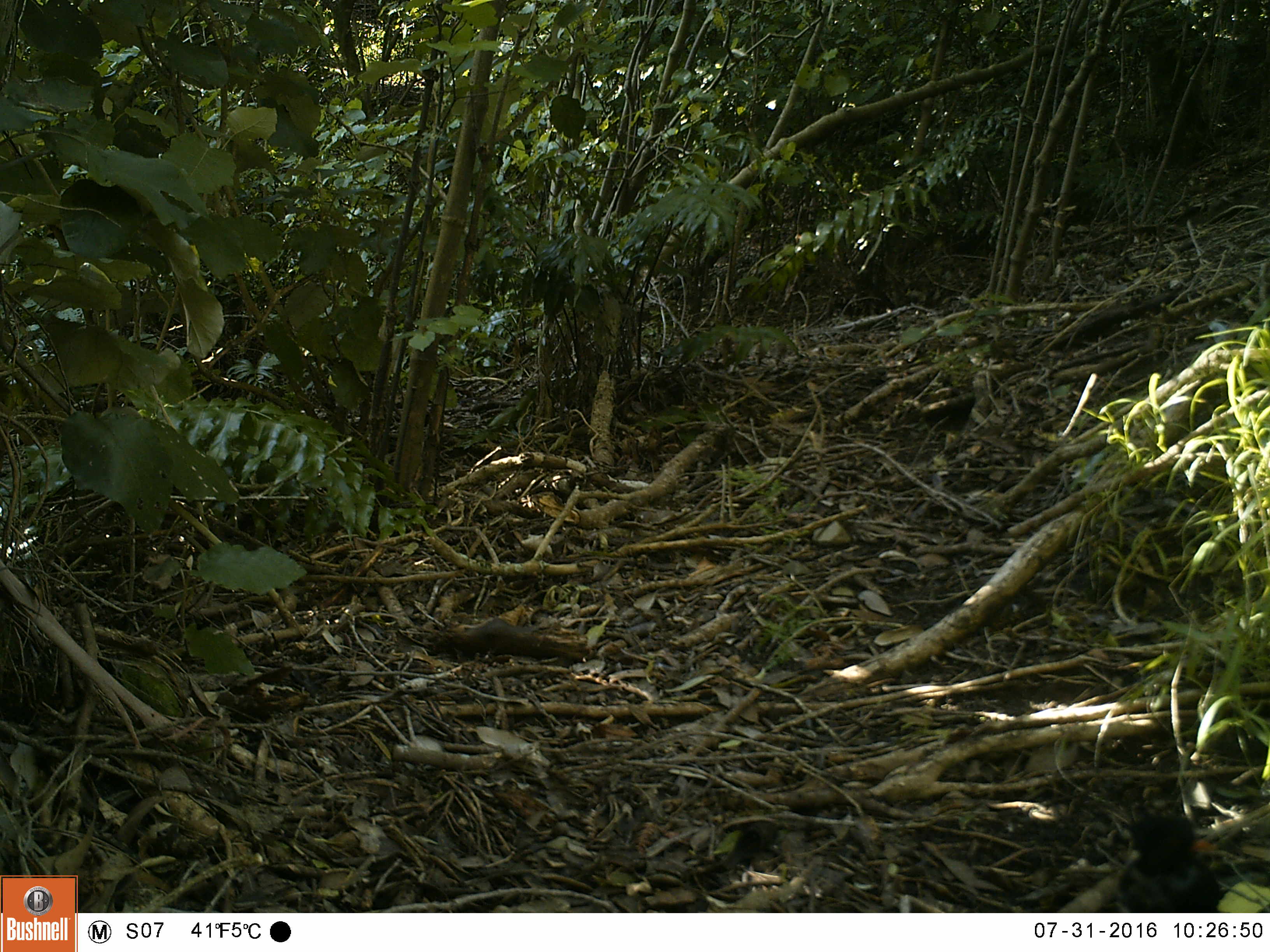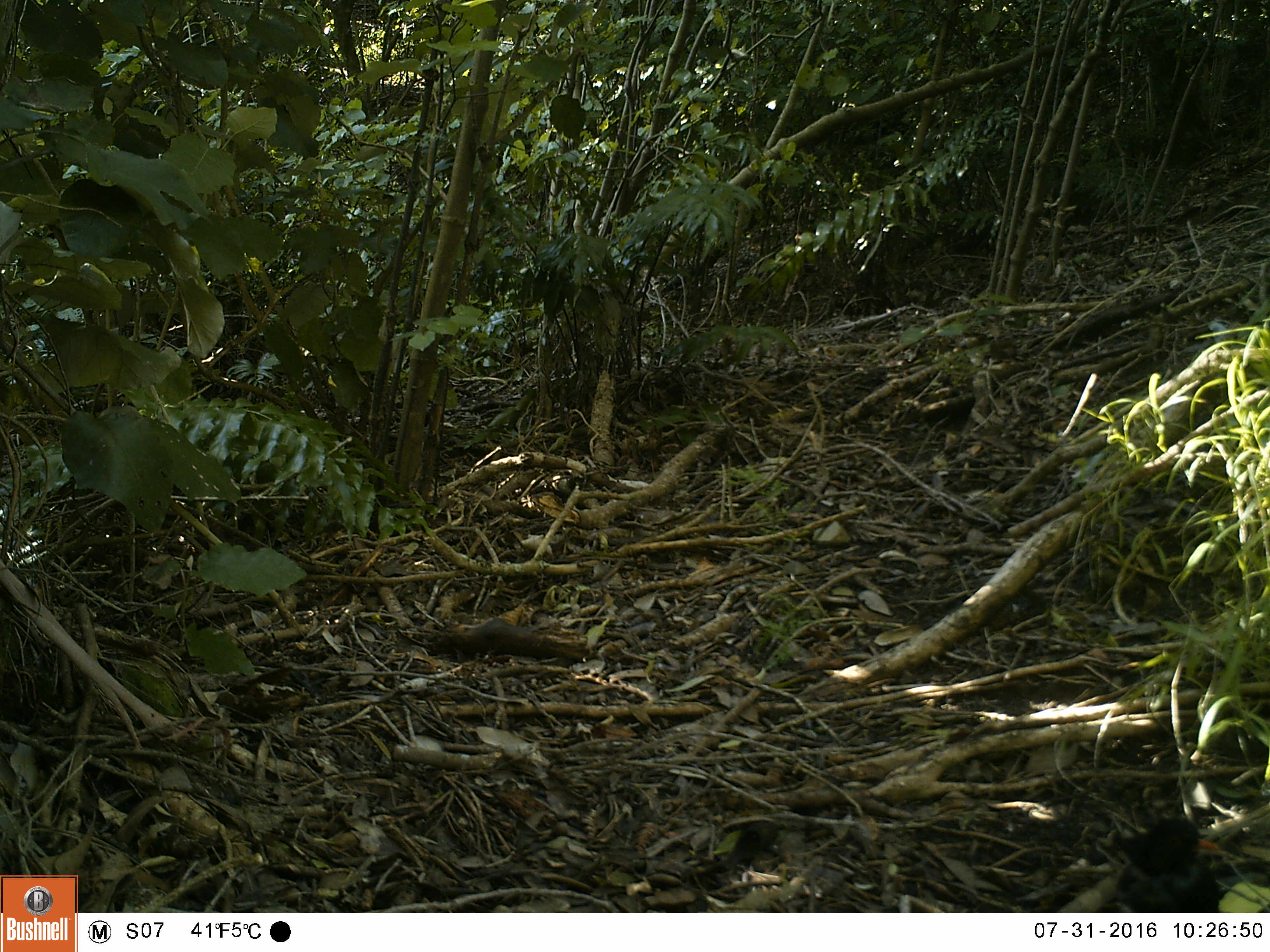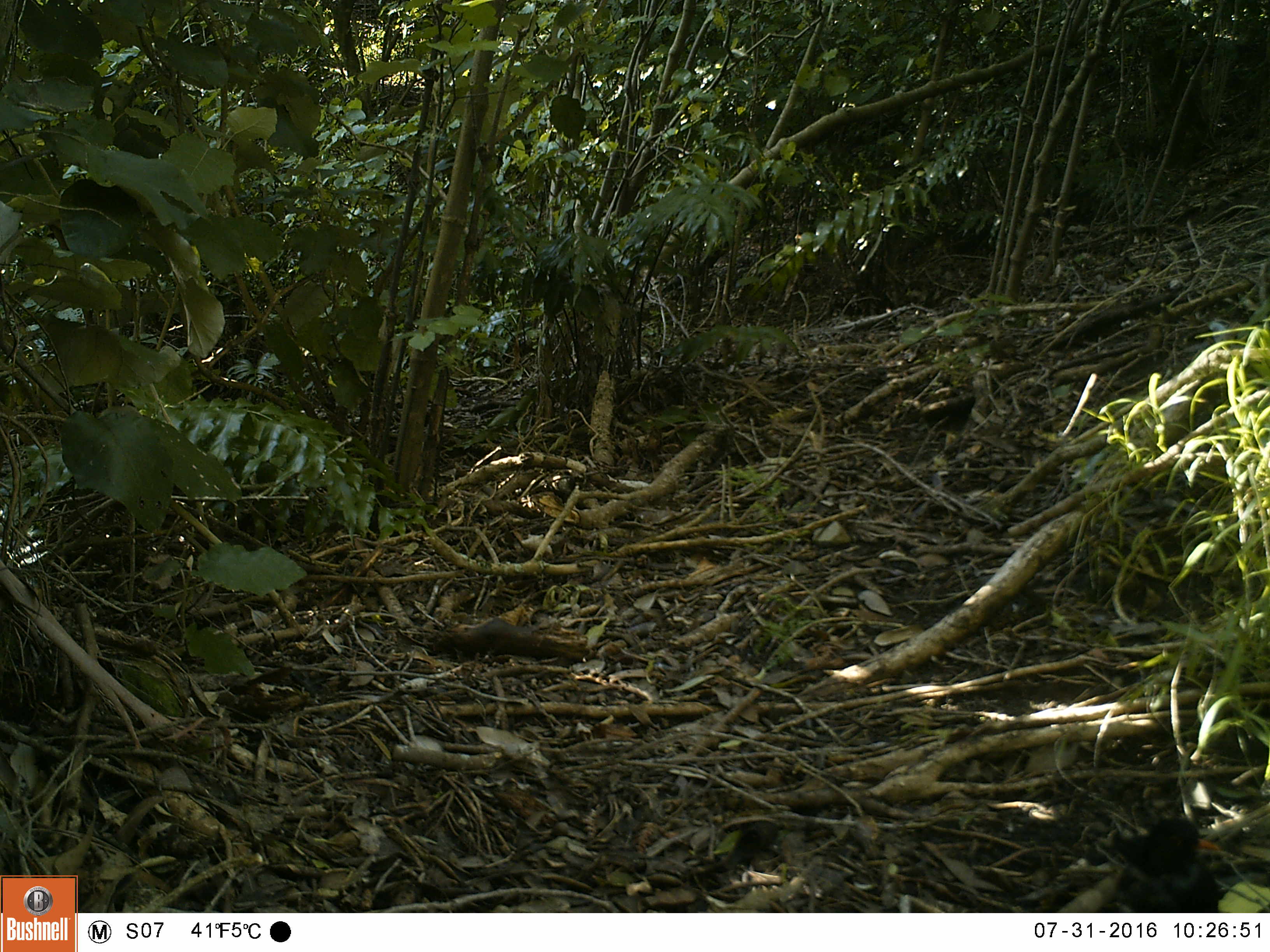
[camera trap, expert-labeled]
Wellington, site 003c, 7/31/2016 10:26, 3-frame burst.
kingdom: Animalia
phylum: Chordata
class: Aves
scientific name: Aves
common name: bird